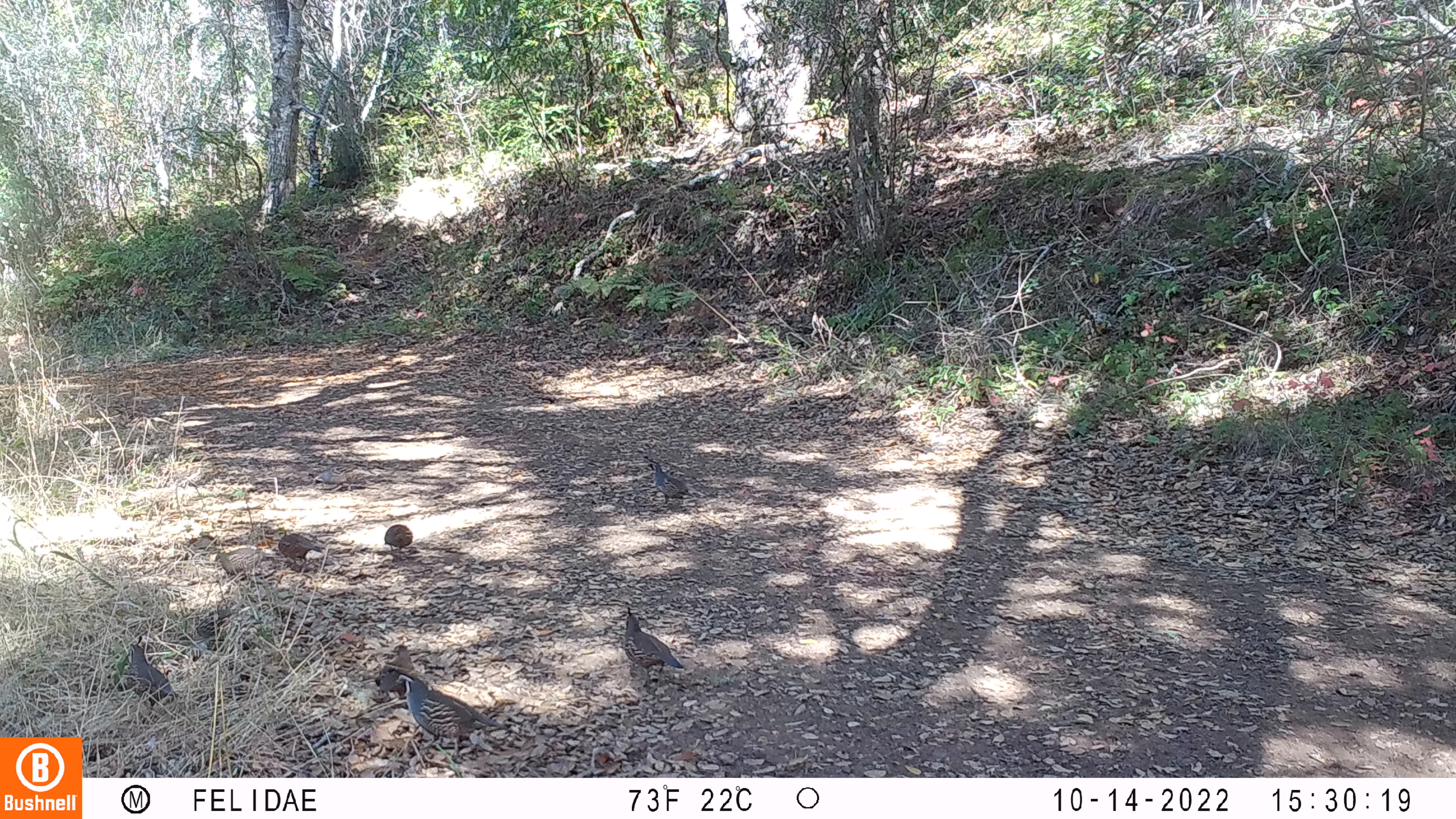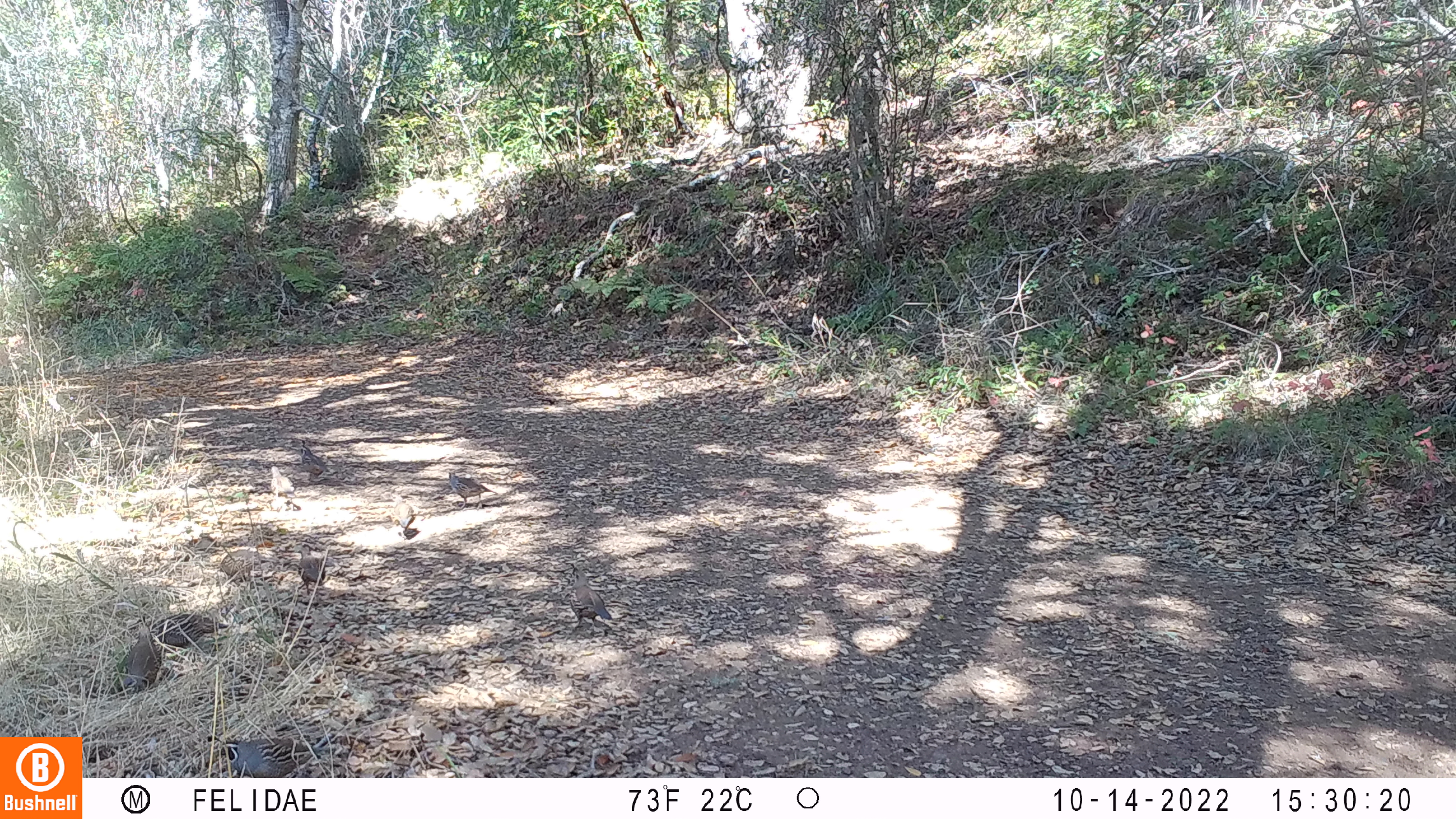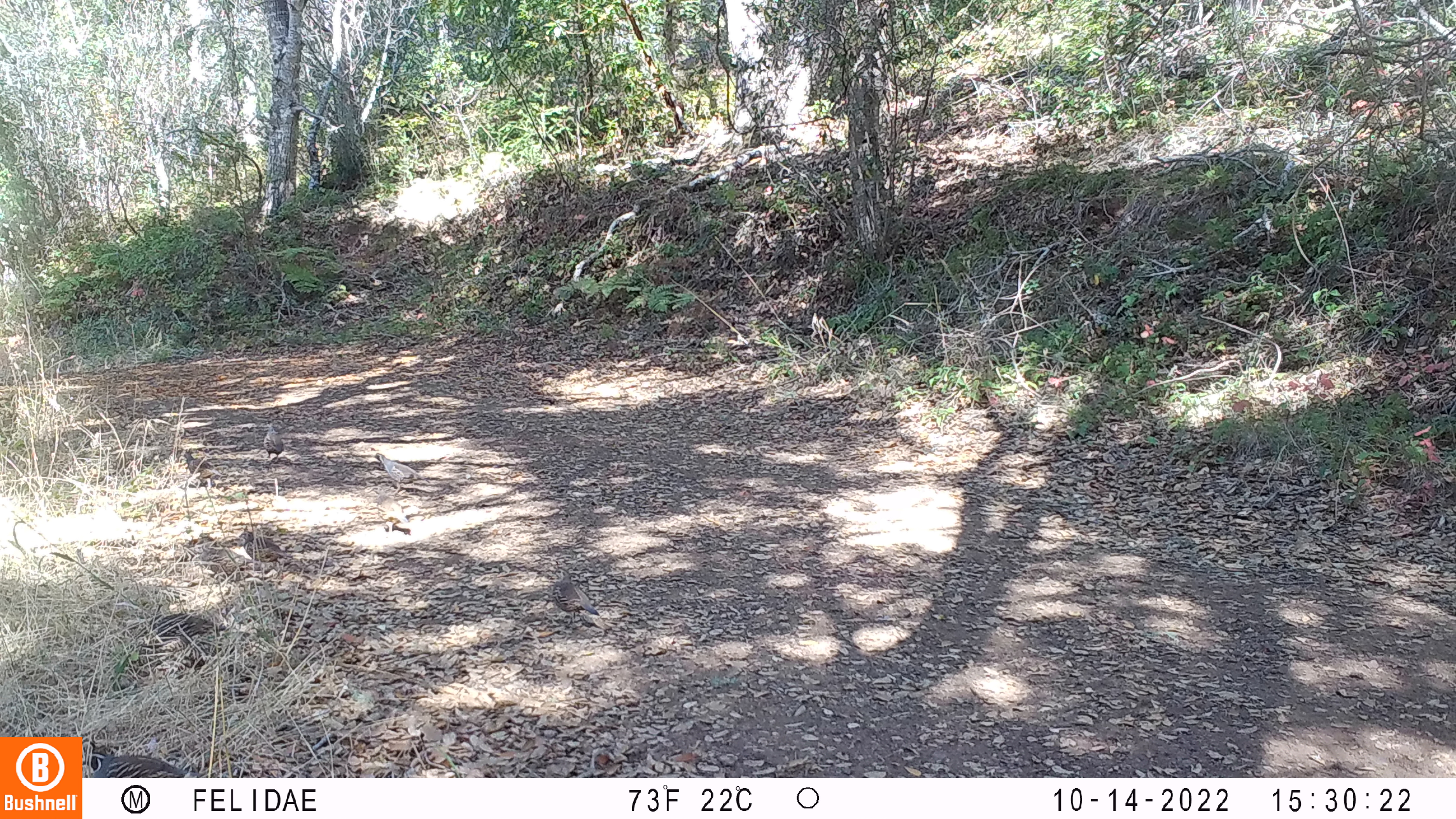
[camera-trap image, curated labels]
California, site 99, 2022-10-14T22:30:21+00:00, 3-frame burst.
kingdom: Animalia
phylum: Chordata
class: Aves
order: Galliformes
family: Odontophoridae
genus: Callipepla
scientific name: Callipepla californica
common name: california quail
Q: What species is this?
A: California quail (Callipepla californica).